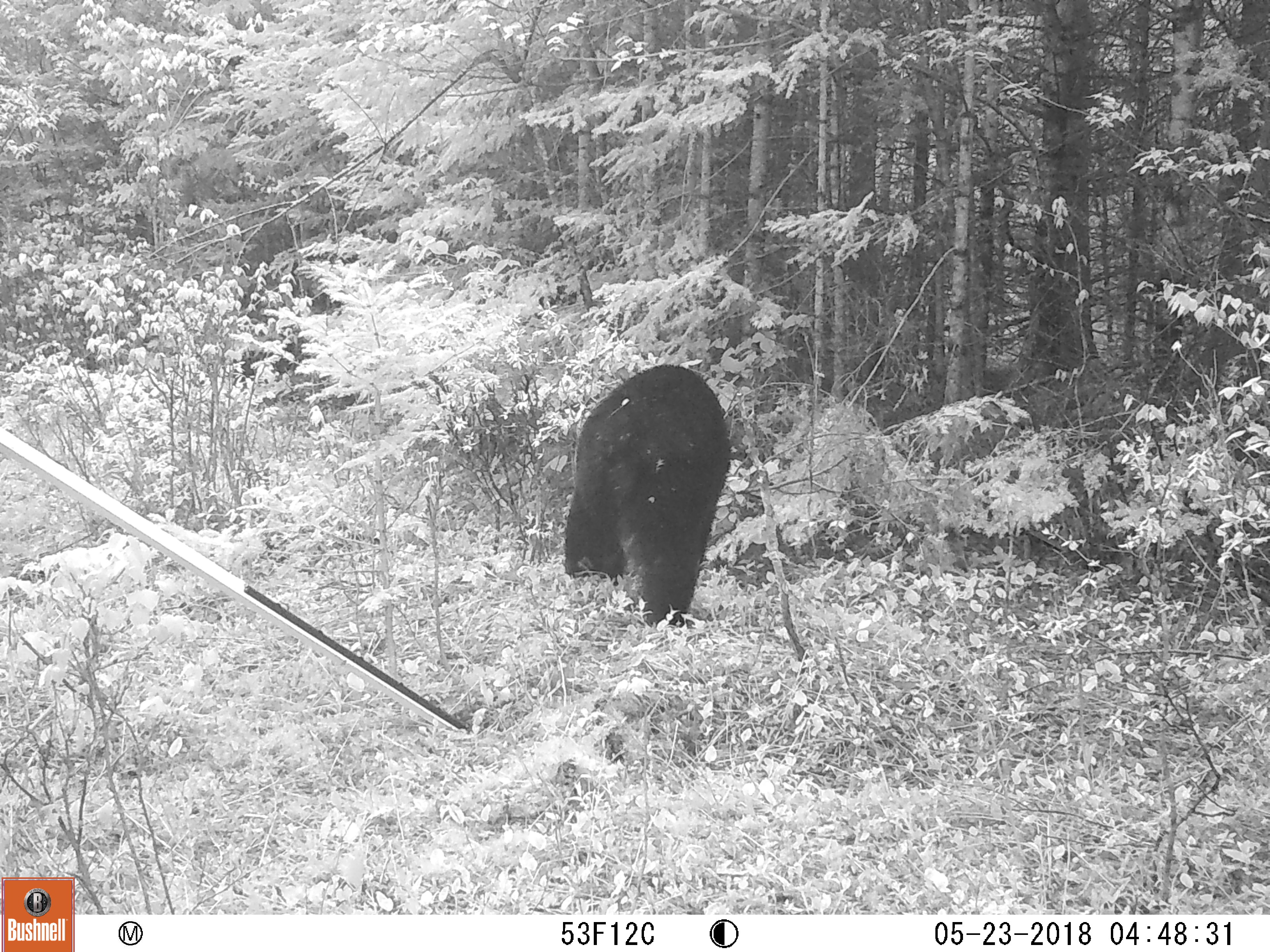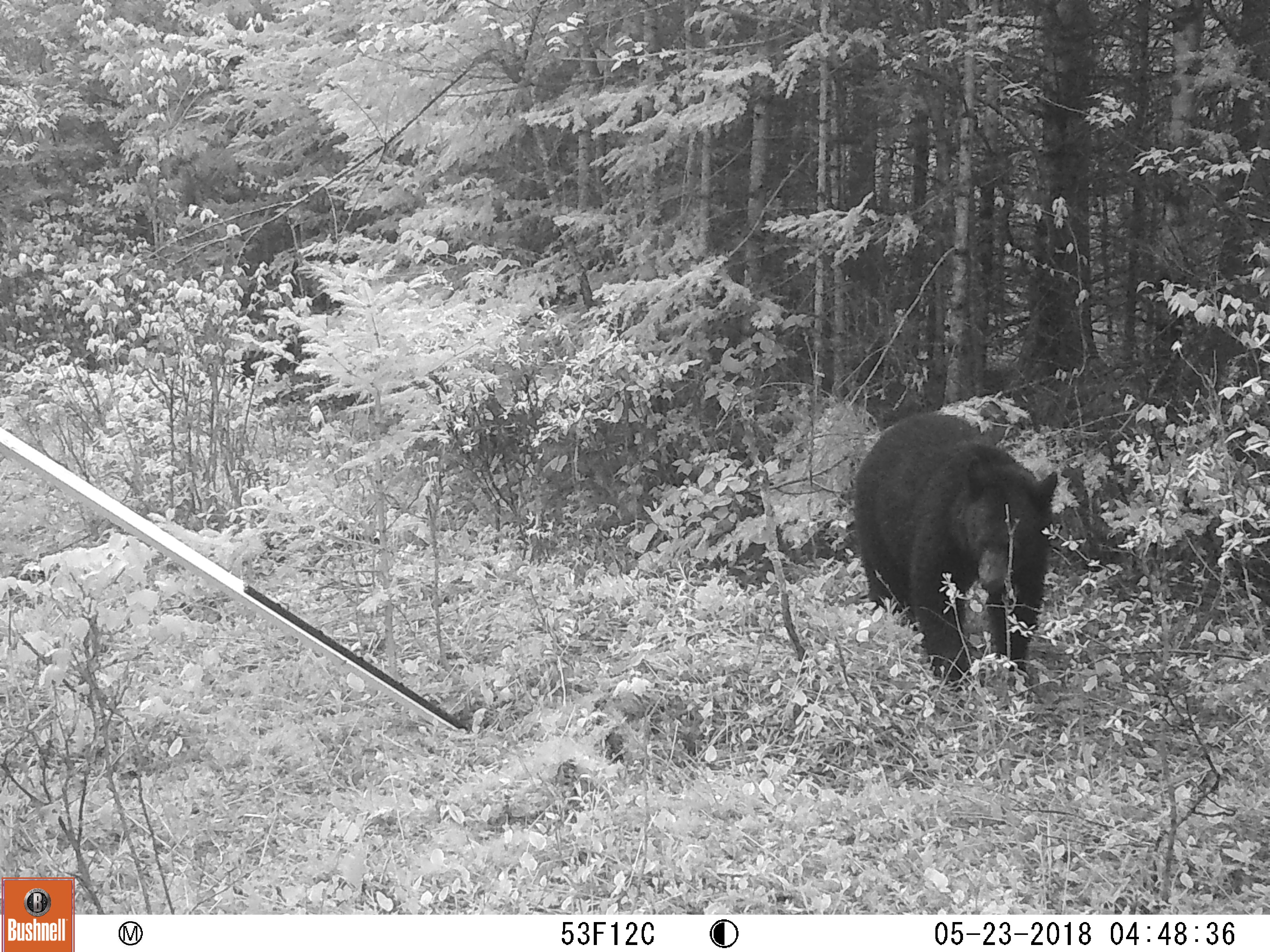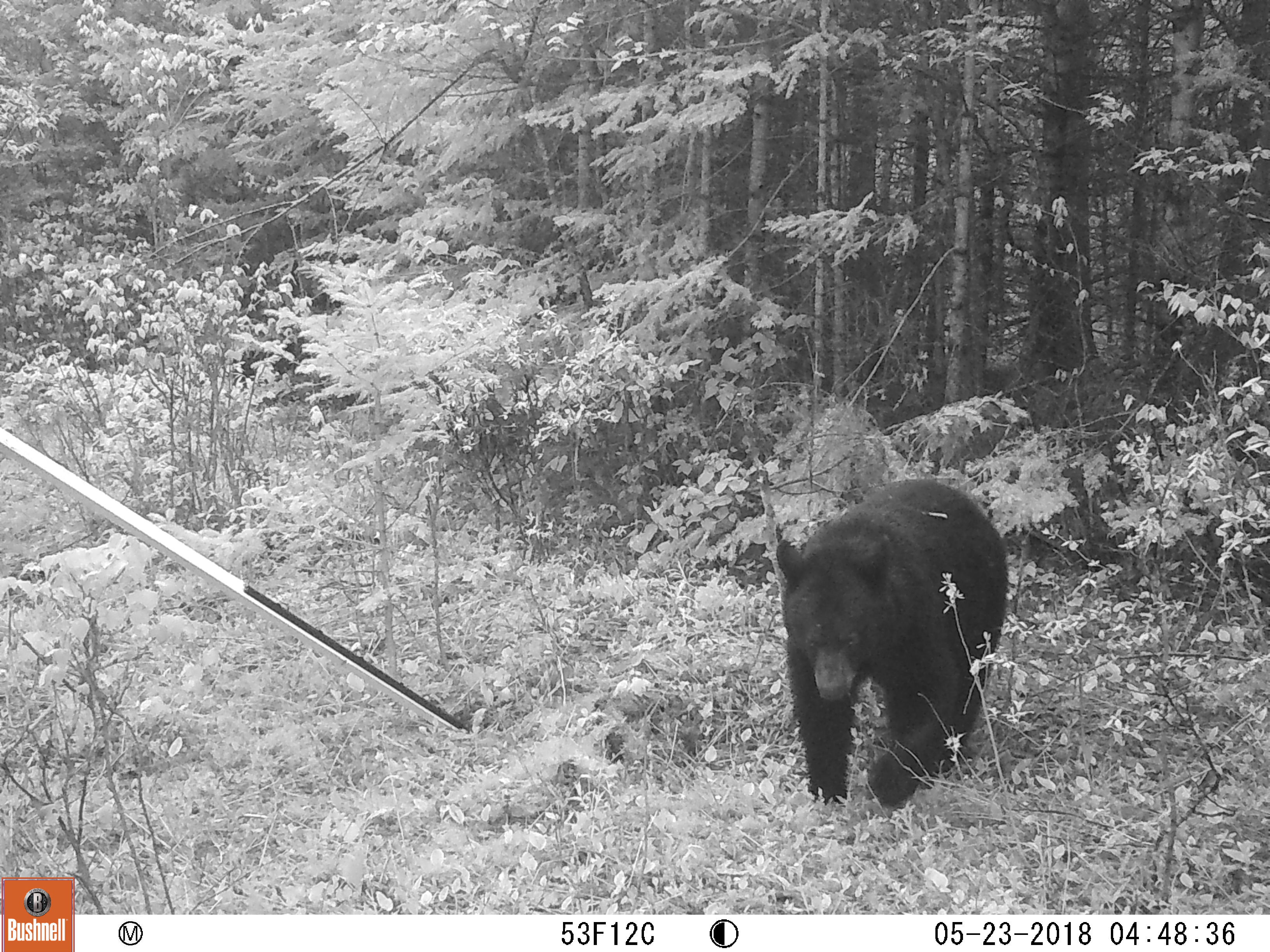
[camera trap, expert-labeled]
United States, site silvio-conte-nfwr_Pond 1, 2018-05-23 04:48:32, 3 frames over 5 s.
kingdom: Animalia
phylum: Chordata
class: Mammalia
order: Carnivora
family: Ursidae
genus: Ursus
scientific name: Ursus americanus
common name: black bear